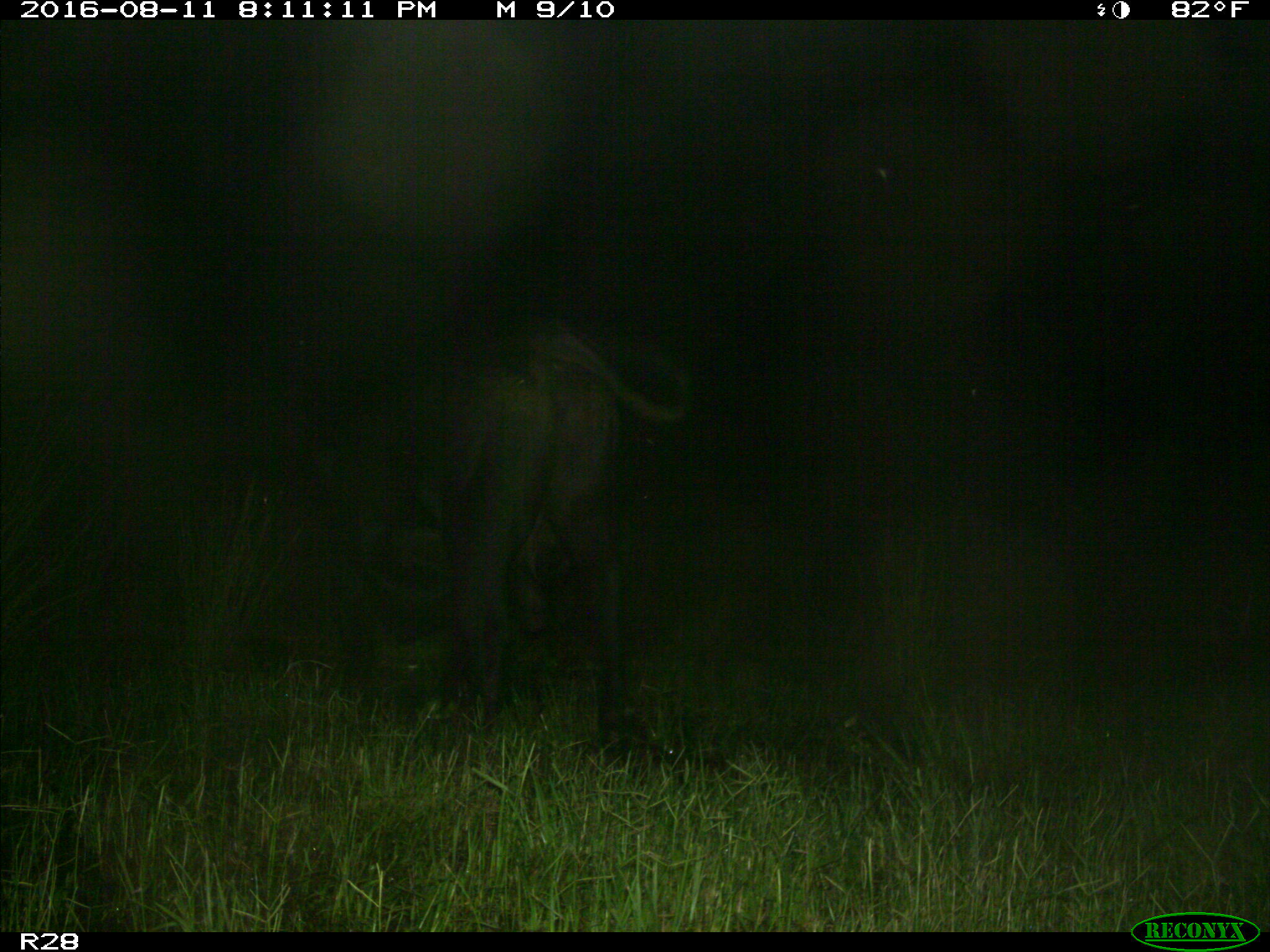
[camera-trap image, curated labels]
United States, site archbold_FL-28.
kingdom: Animalia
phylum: Chordata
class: Mammalia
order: Artiodactyla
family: Bovidae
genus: Bos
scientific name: Bos taurus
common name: domestic cow